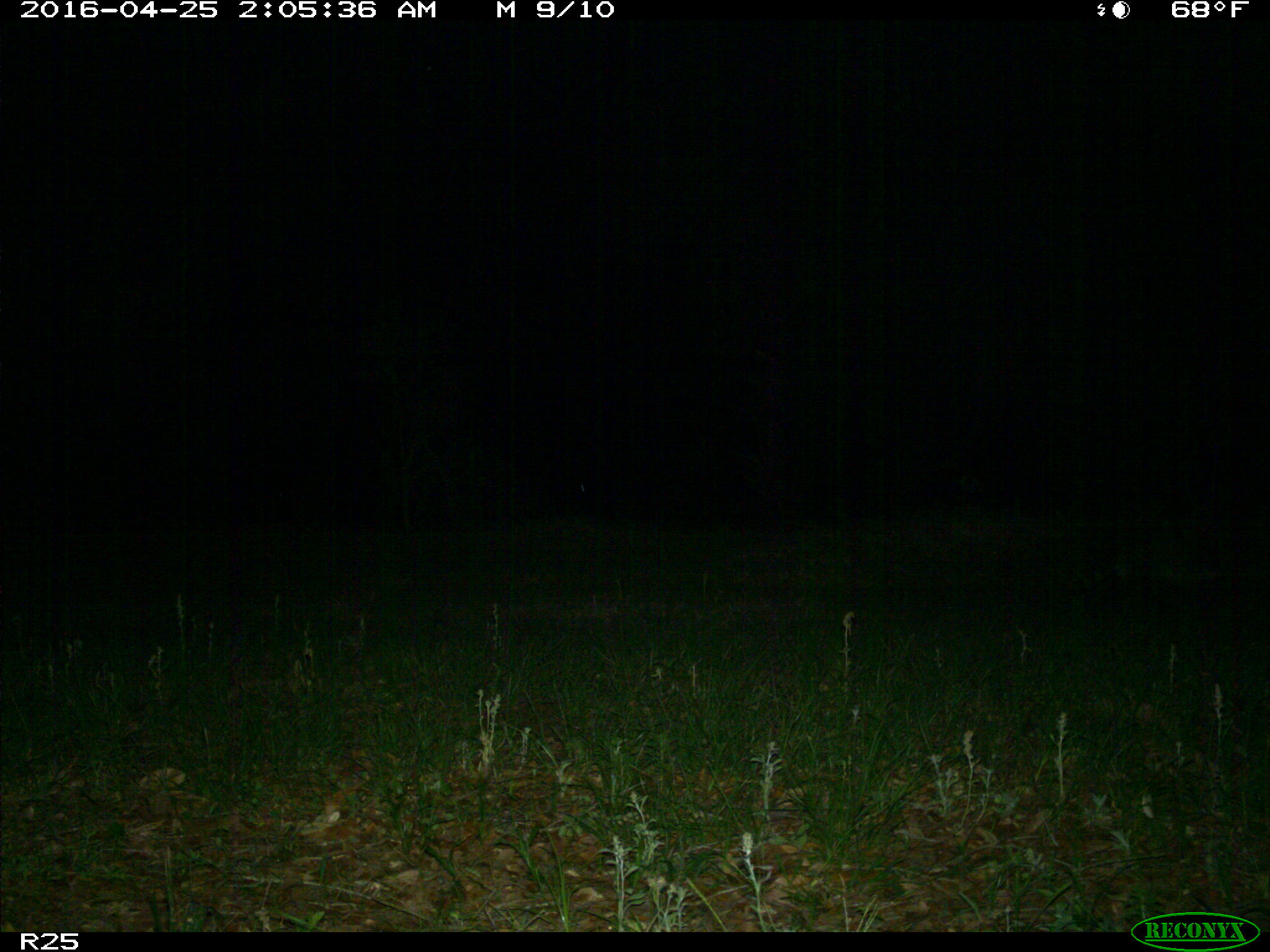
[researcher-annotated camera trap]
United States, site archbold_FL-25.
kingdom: Animalia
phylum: Chordata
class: Mammalia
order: Carnivora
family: Procyonidae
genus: Procyon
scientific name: Procyon lotor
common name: common raccoon